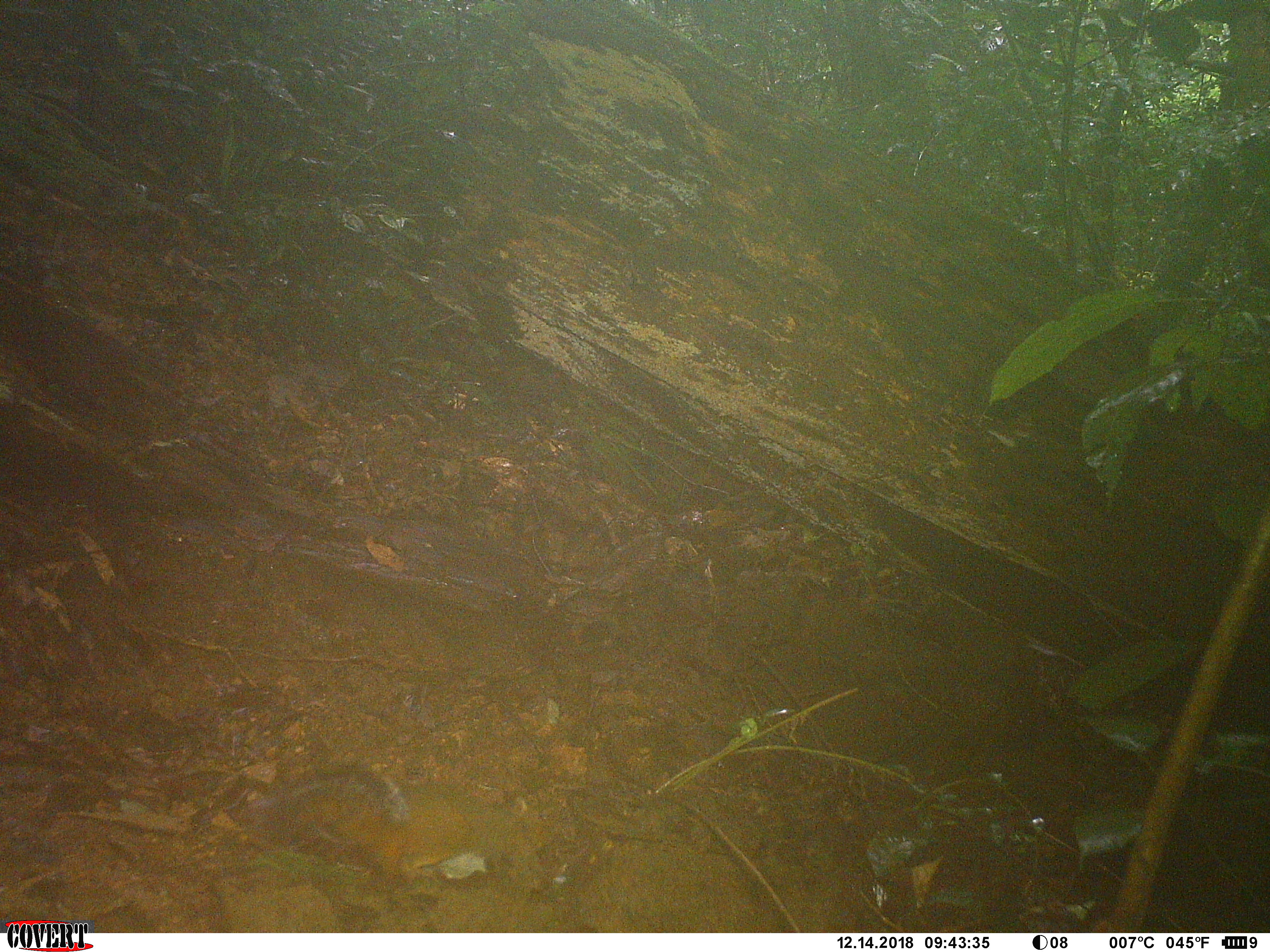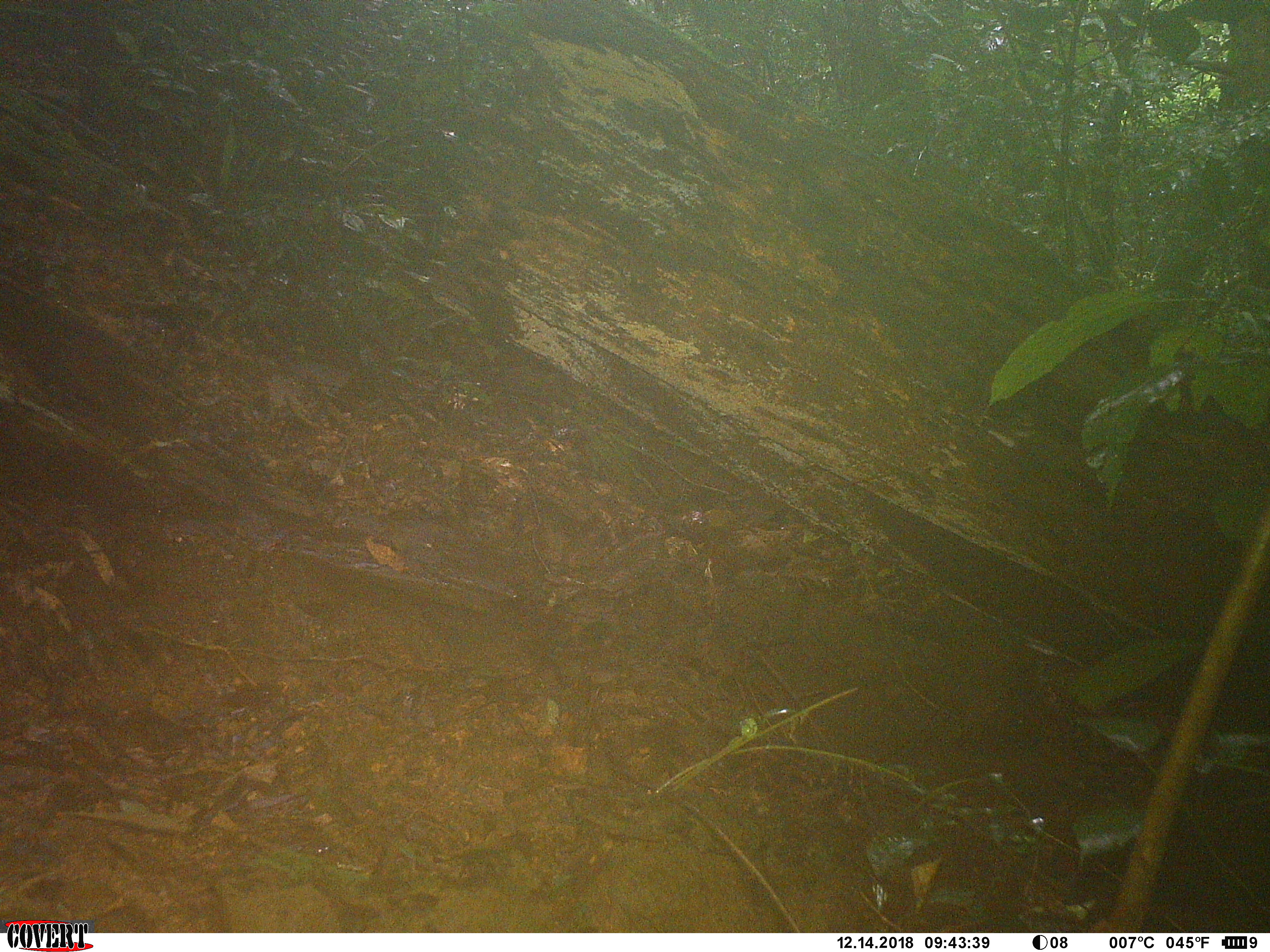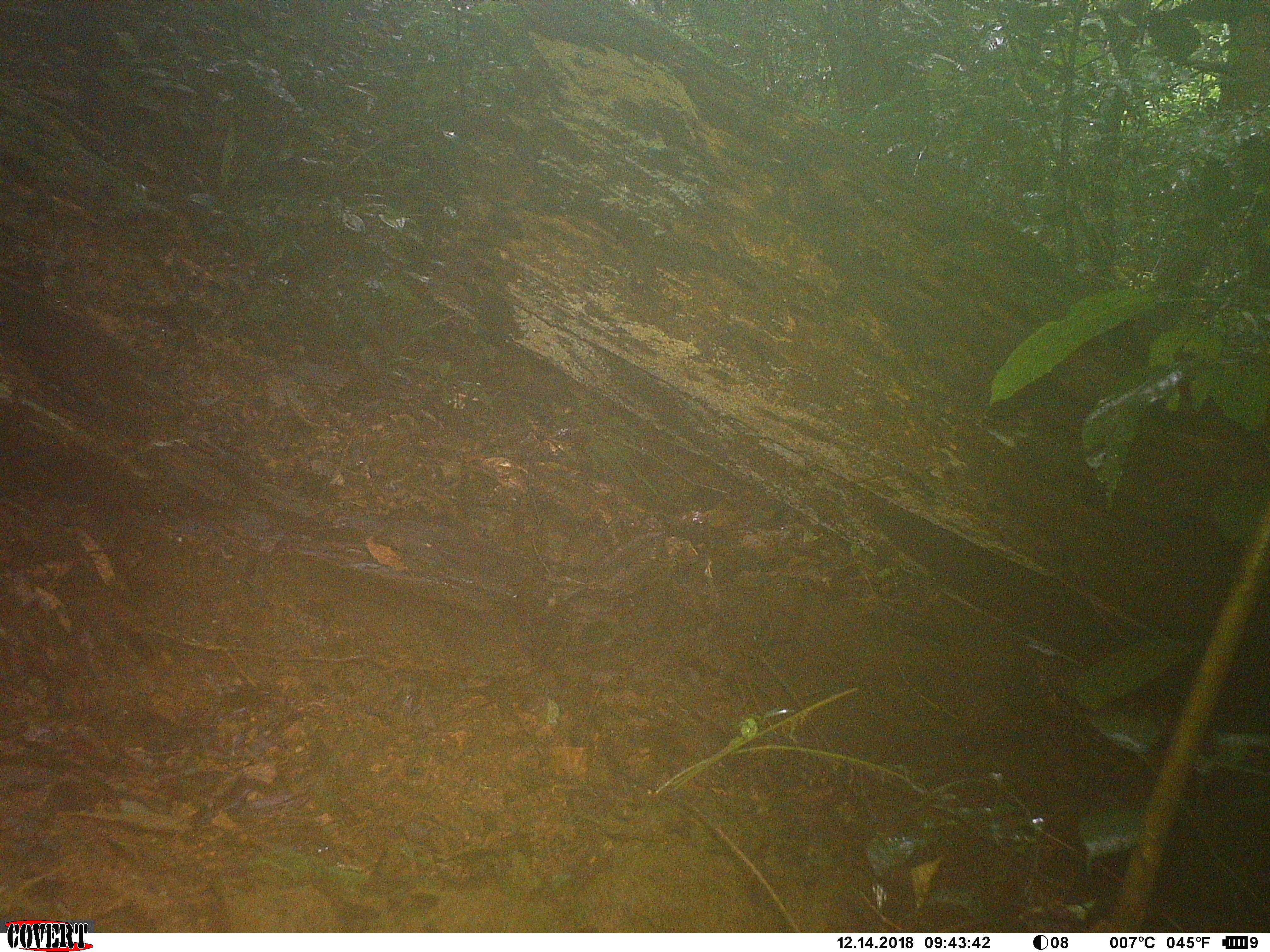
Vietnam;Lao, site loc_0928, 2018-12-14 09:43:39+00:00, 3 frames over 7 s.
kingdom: Animalia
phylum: Chordata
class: Mammalia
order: Rodentia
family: Sciuridae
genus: Dremomys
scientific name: Dremomys rufigenis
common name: red-cheeked squirrel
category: red cheeked squirrel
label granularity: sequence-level